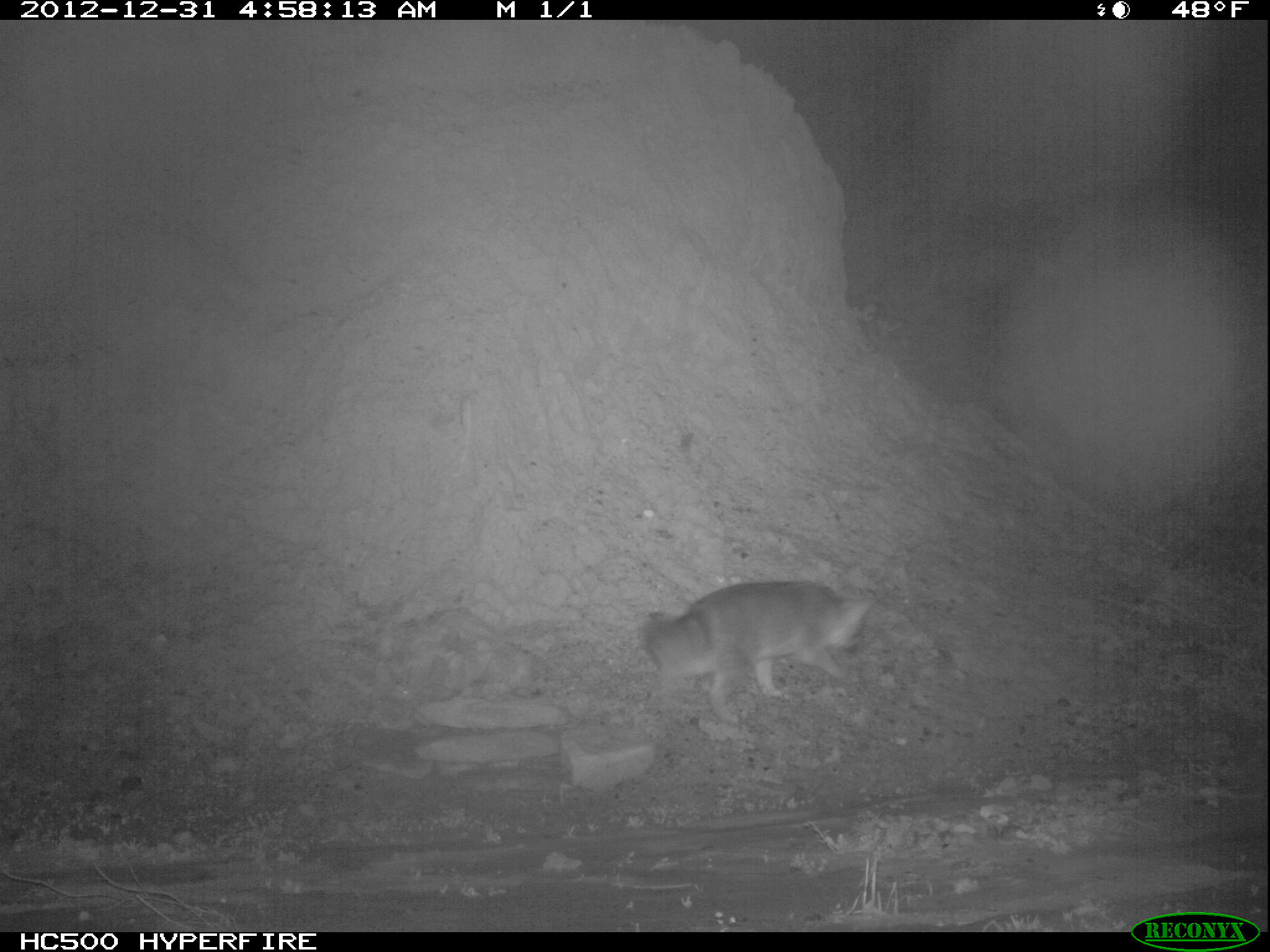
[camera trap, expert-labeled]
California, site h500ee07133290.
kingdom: Animalia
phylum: Chordata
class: Mammalia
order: Carnivora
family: Canidae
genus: Urocyon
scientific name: Urocyon littoralis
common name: island fox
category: fox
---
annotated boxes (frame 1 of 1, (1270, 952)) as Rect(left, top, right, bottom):
fox: Rect(644, 580, 876, 725)